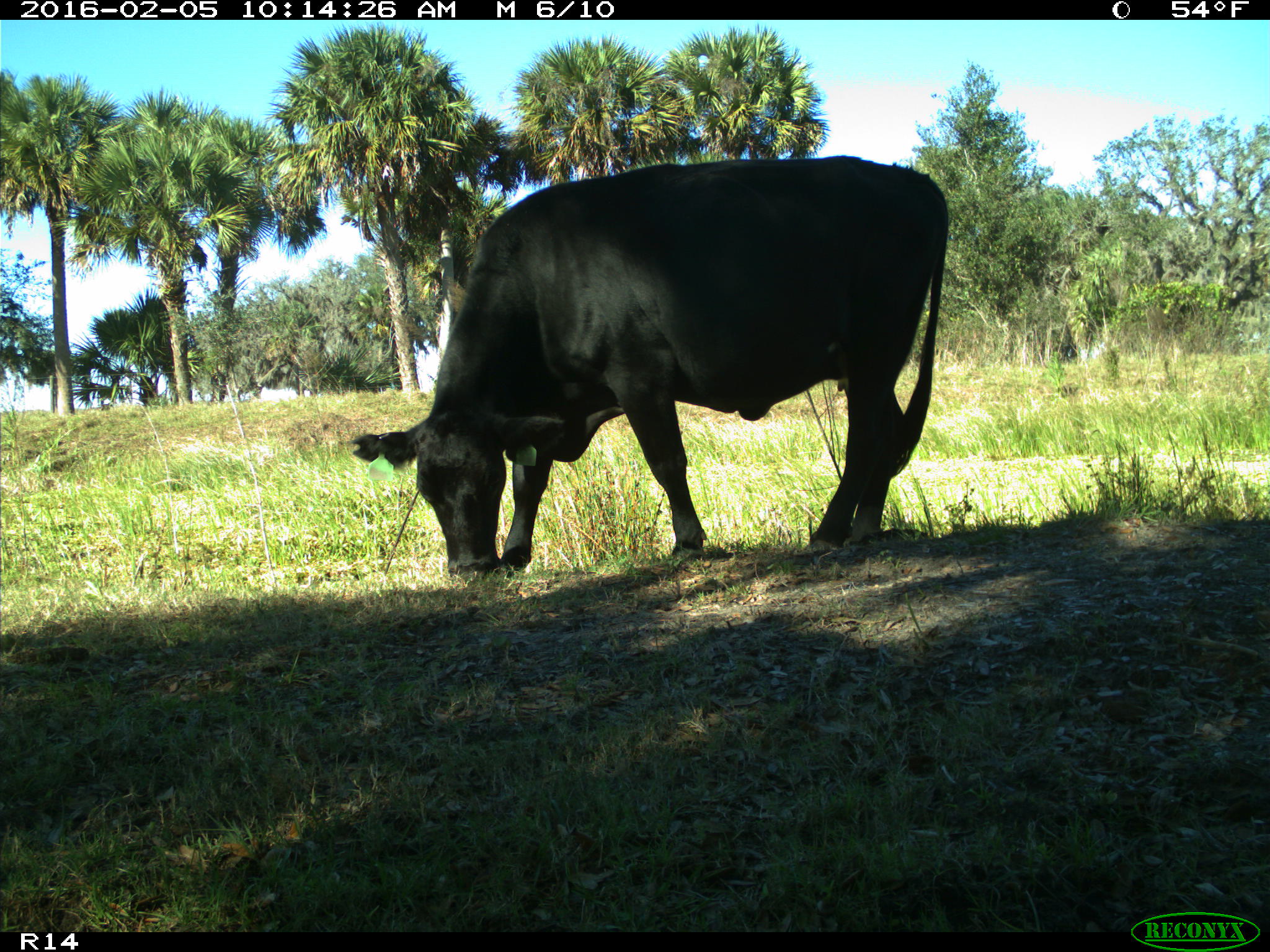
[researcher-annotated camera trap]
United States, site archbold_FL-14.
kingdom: Animalia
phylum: Chordata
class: Mammalia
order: Artiodactyla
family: Bovidae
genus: Bos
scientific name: Bos taurus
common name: domestic cow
Bos taurus (domestic cow).